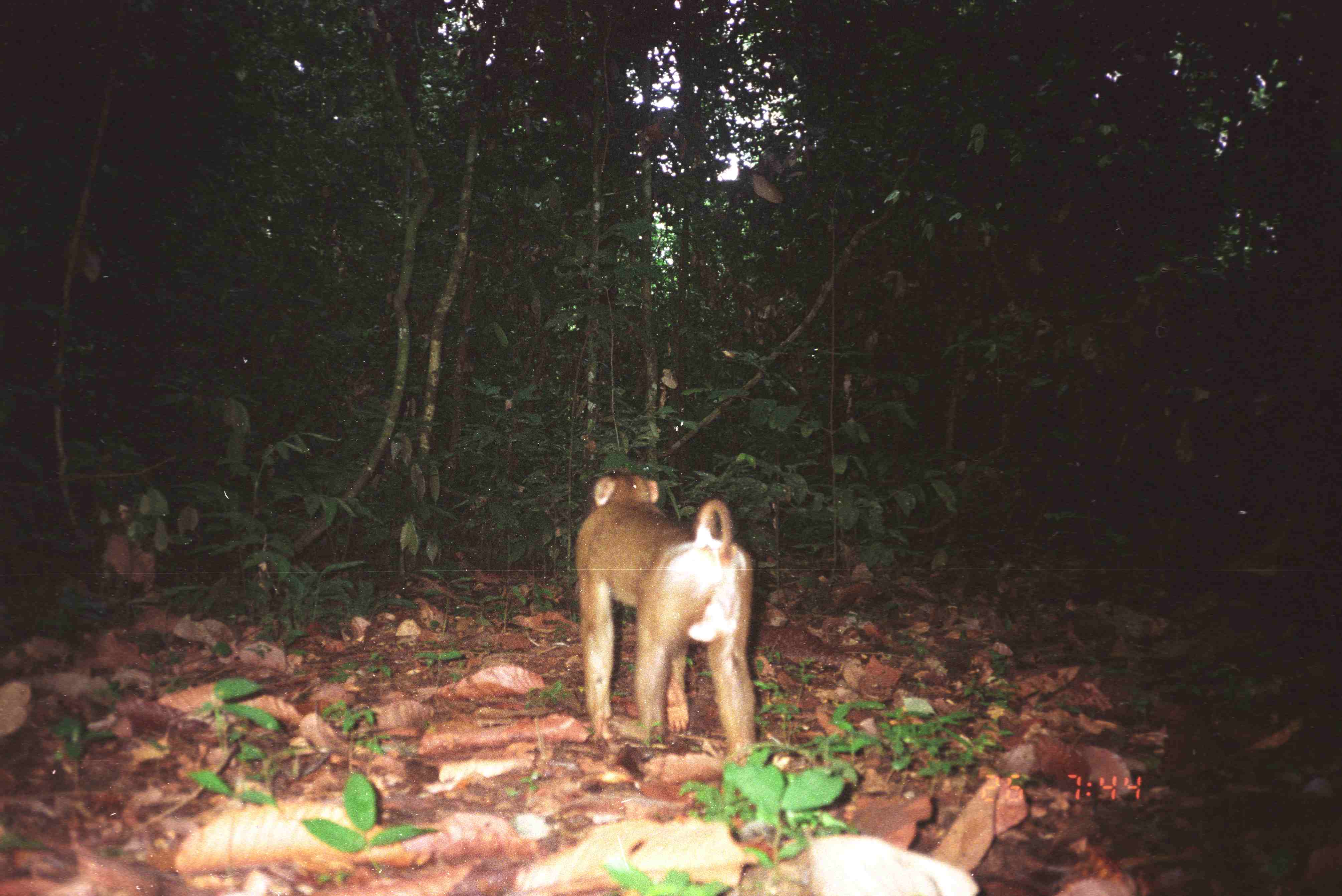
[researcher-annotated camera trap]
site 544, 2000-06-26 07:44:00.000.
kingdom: Animalia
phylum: Chordata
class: Mammalia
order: Primates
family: Cercopithecidae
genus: Macaca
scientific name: Macaca nemestrina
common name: southern pig-tailed macaque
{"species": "Macaca nemestrina (southern pig-tailed macaque)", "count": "1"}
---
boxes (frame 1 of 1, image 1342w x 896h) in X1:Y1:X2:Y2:
macaca nemestrina: 576:471:757:765